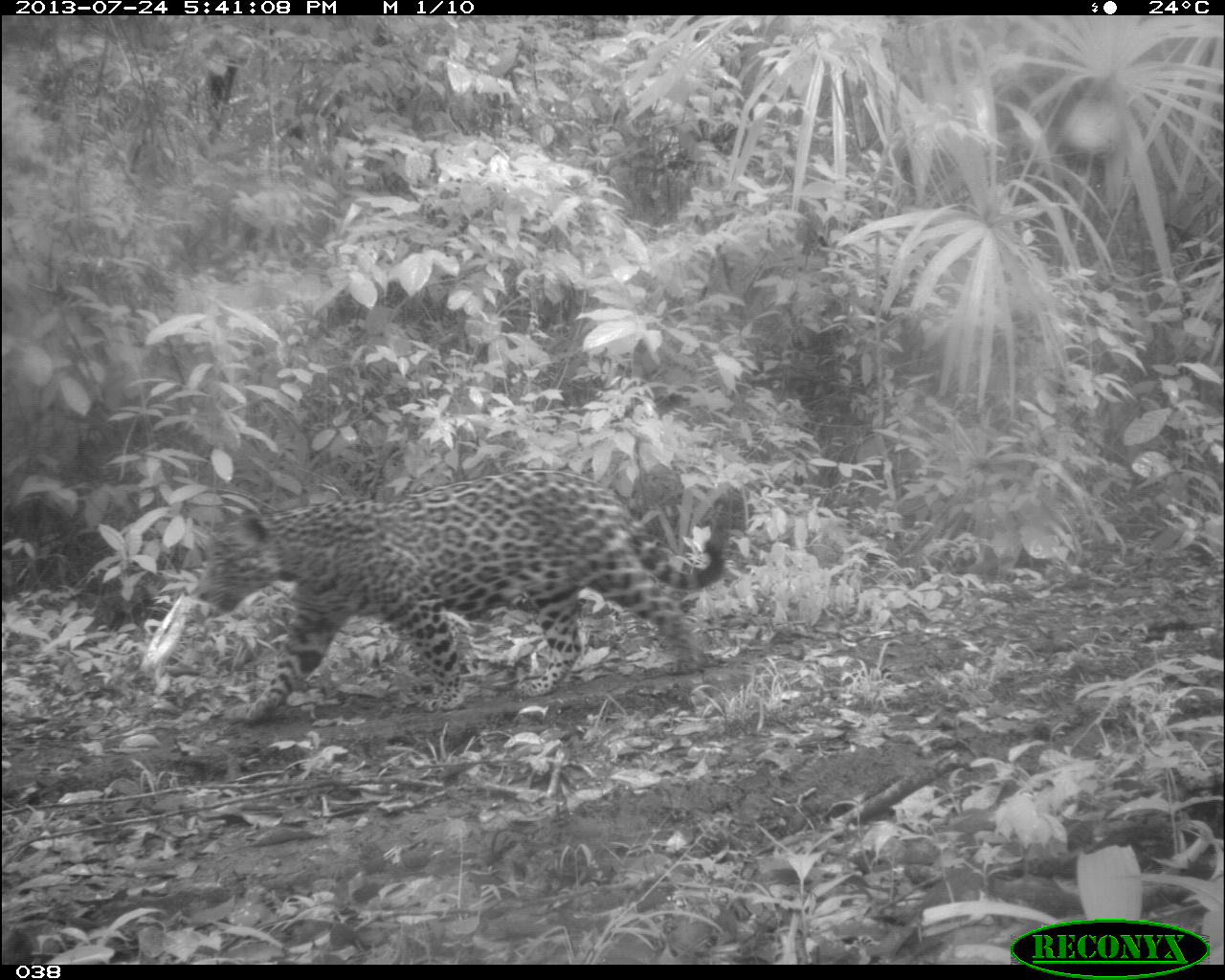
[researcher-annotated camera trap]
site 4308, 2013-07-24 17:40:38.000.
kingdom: Animalia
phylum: Chordata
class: Mammalia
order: Carnivora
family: Felidae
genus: Panthera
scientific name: Panthera onca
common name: jaguar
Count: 2.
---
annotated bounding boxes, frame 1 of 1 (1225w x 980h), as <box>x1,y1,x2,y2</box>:
panthera onca: <box>195,466,723,724</box>